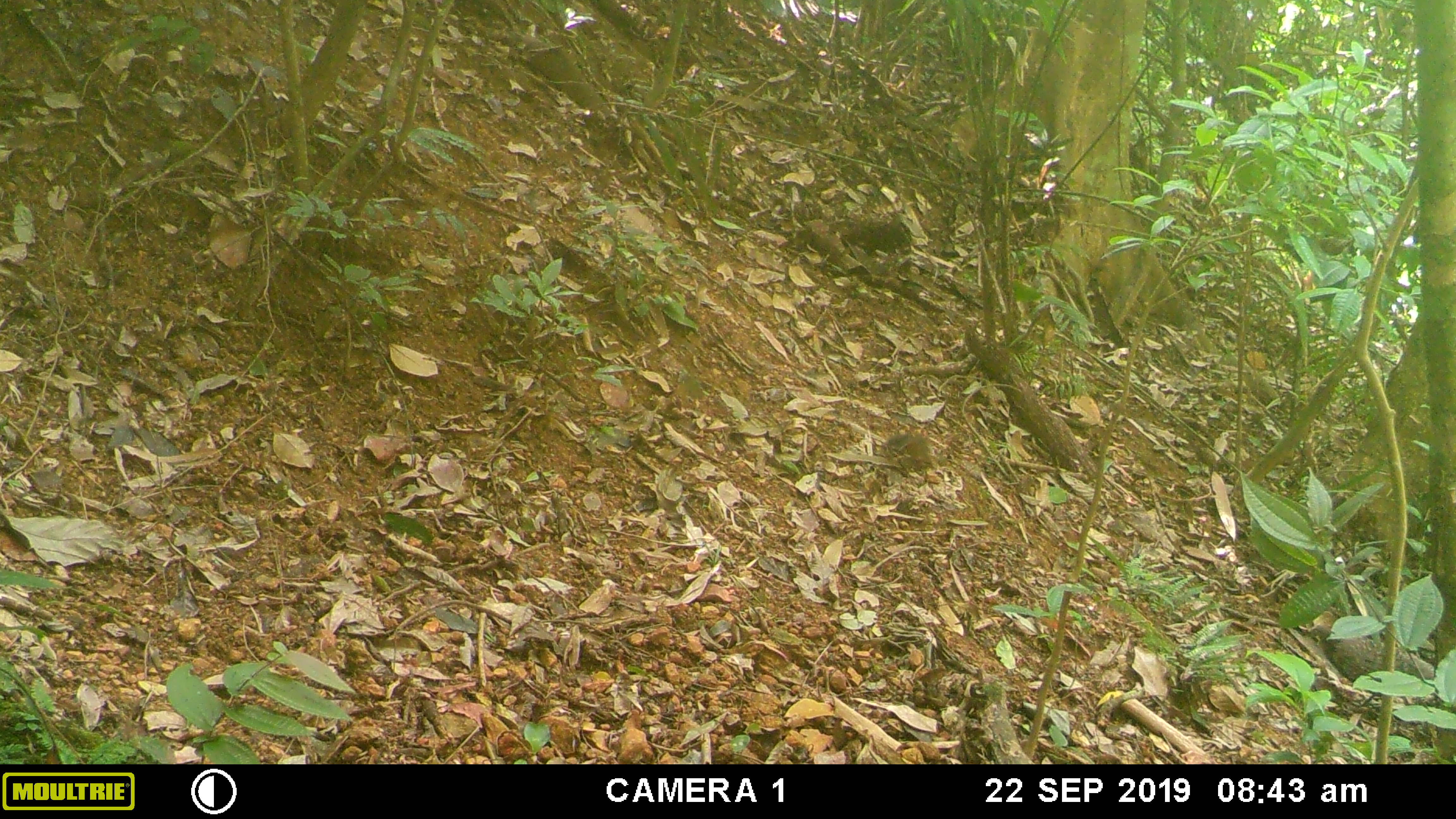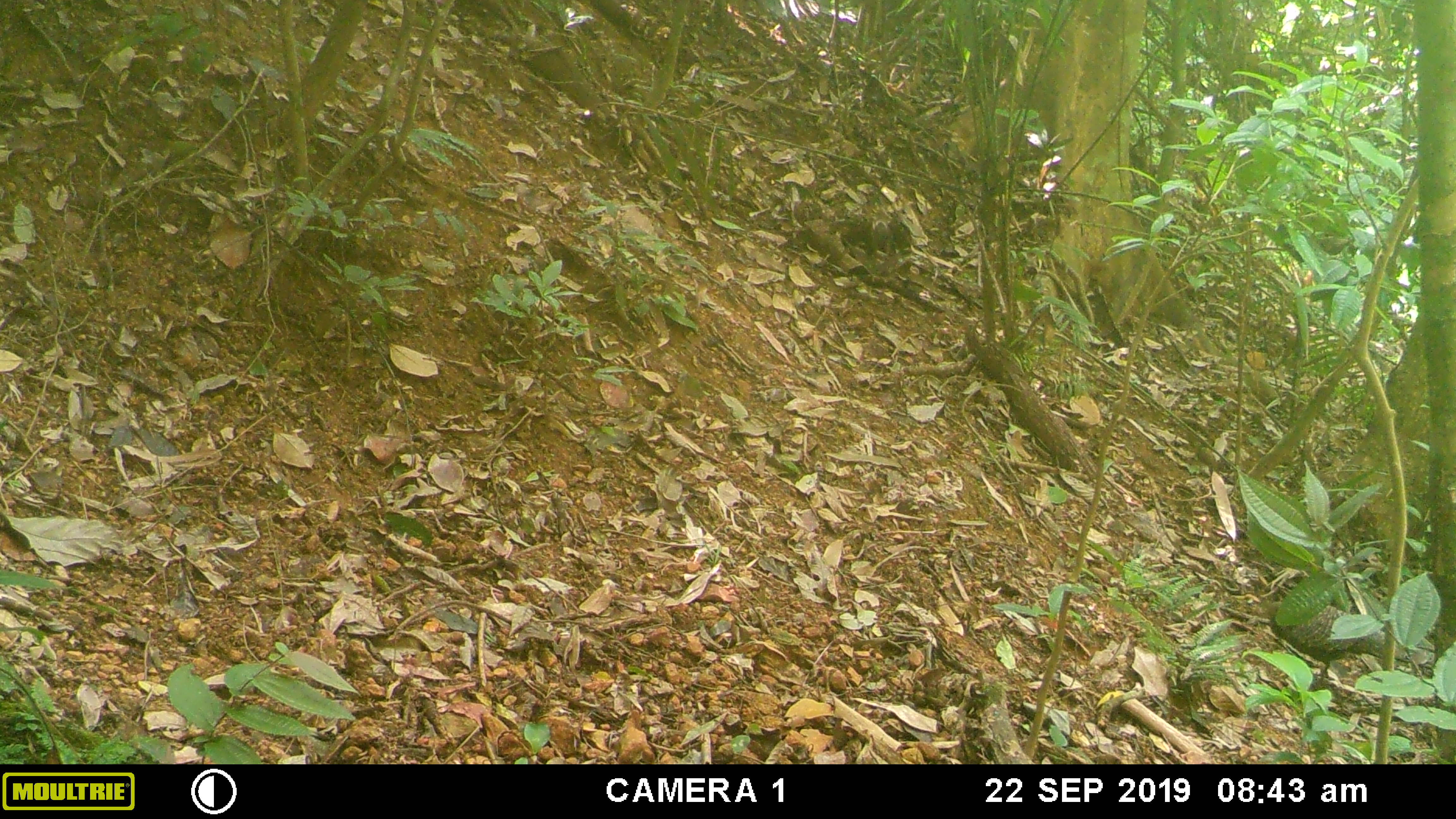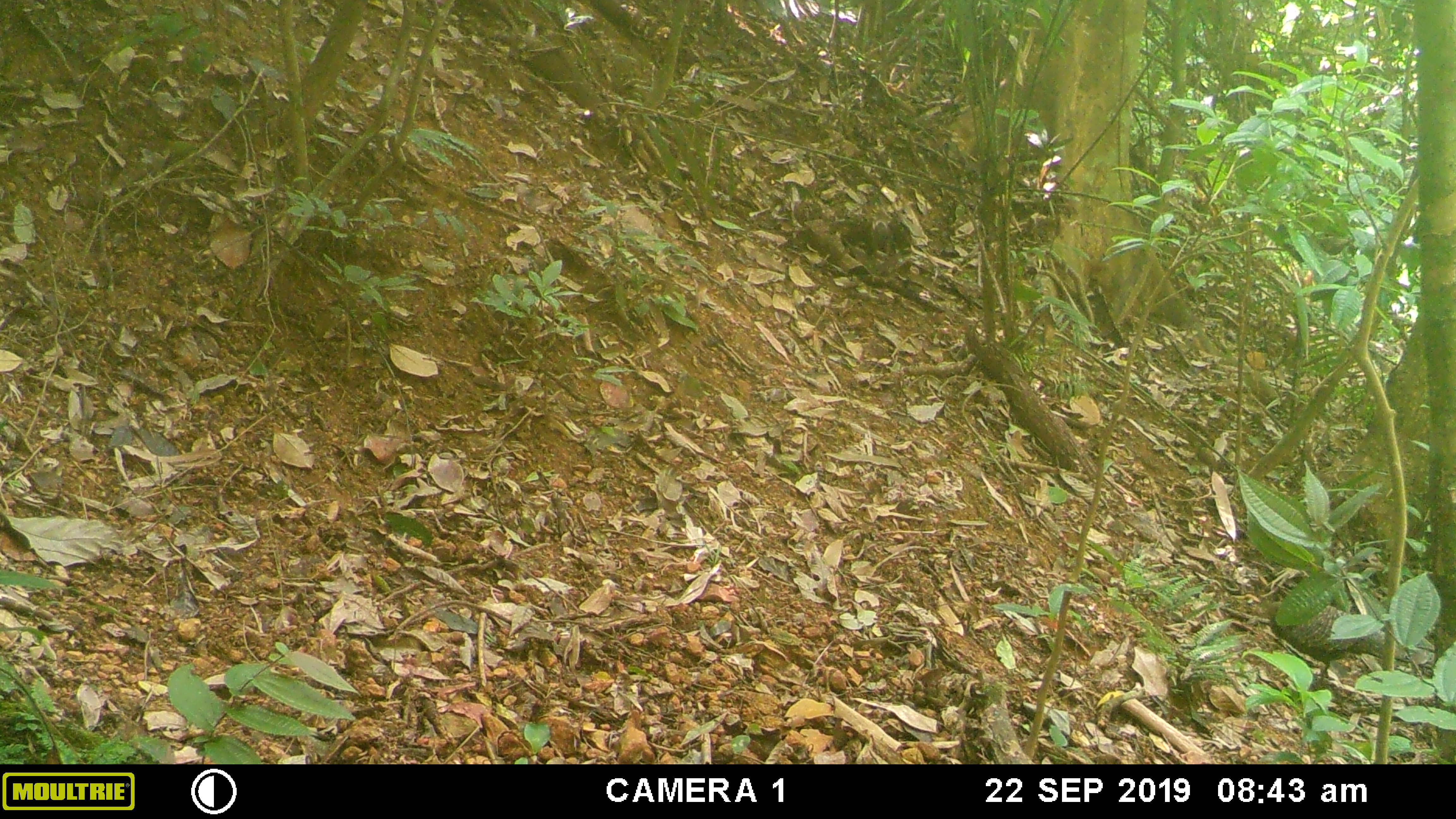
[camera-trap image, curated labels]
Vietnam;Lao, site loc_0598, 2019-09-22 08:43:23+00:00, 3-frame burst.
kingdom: Animalia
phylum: Chordata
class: Mammalia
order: Rodentia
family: Sciuridae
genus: Dremomys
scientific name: Dremomys rufigenis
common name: red-cheeked squirrel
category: red cheeked squirrel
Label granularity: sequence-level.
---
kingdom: Animalia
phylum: Chordata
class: Aves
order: Galliformes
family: Phasianidae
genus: Polyplectron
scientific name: Polyplectron bicalcaratum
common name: gray peacock-pheasant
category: grey peacock pheasant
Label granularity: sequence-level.